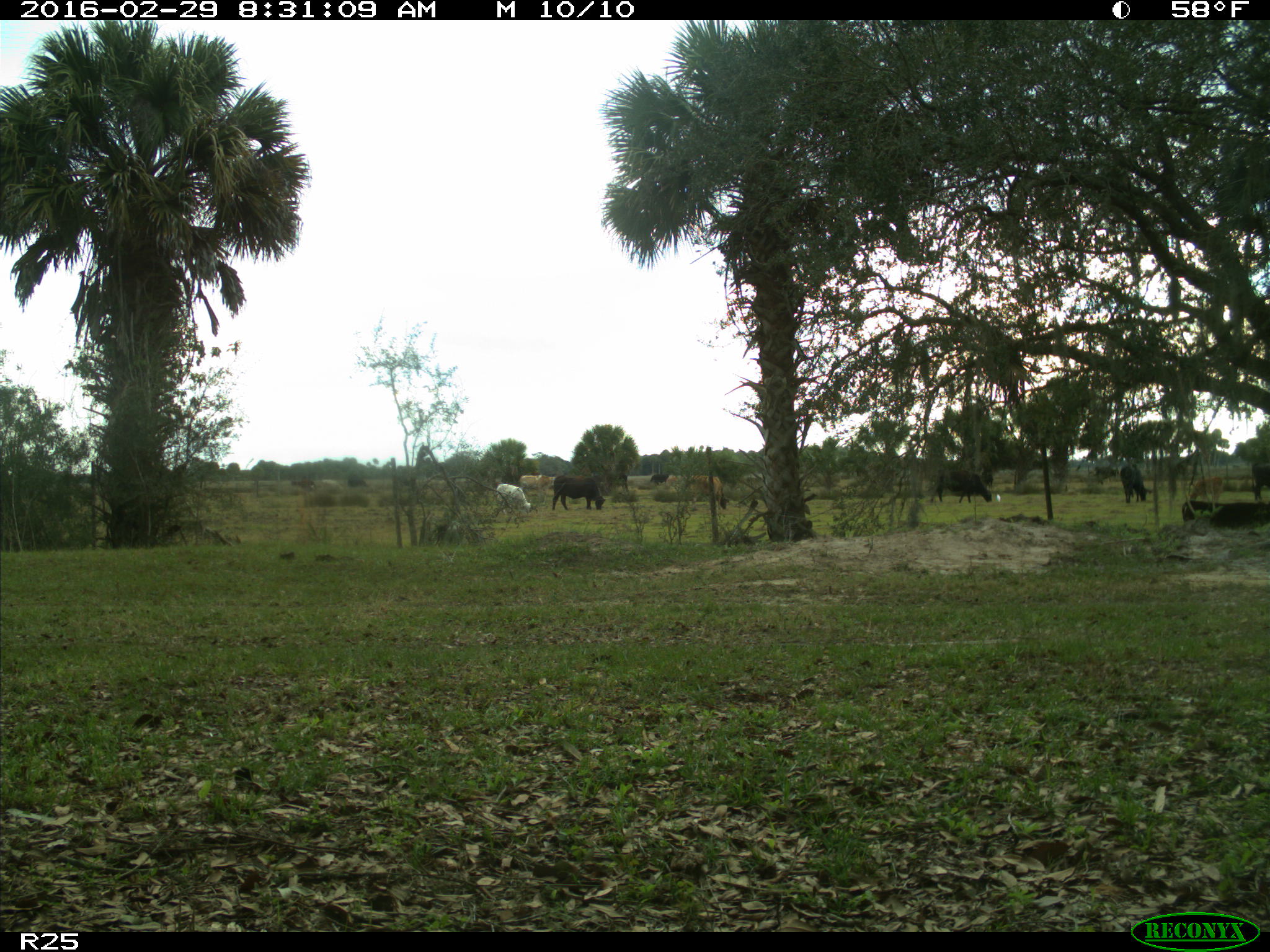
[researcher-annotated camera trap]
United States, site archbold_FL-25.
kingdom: Animalia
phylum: Chordata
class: Mammalia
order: Artiodactyla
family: Bovidae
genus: Bos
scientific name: Bos taurus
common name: domestic cow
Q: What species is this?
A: Bos taurus (domestic cow).